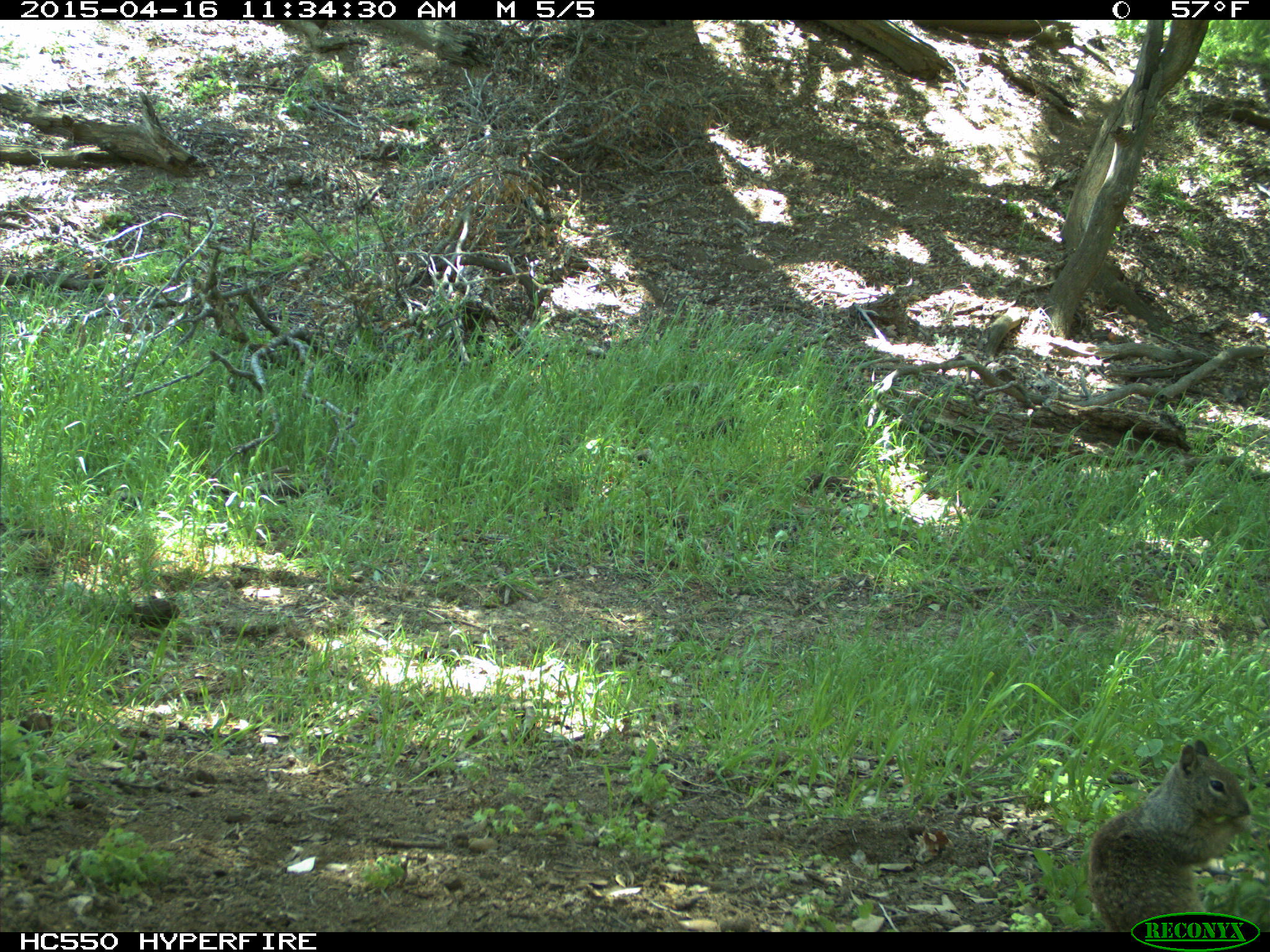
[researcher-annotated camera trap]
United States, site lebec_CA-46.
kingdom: Animalia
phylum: Chordata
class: Mammalia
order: Rodentia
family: Sciuridae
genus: Otospermophilus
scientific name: Otospermophilus beecheyi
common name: california ground squirrel